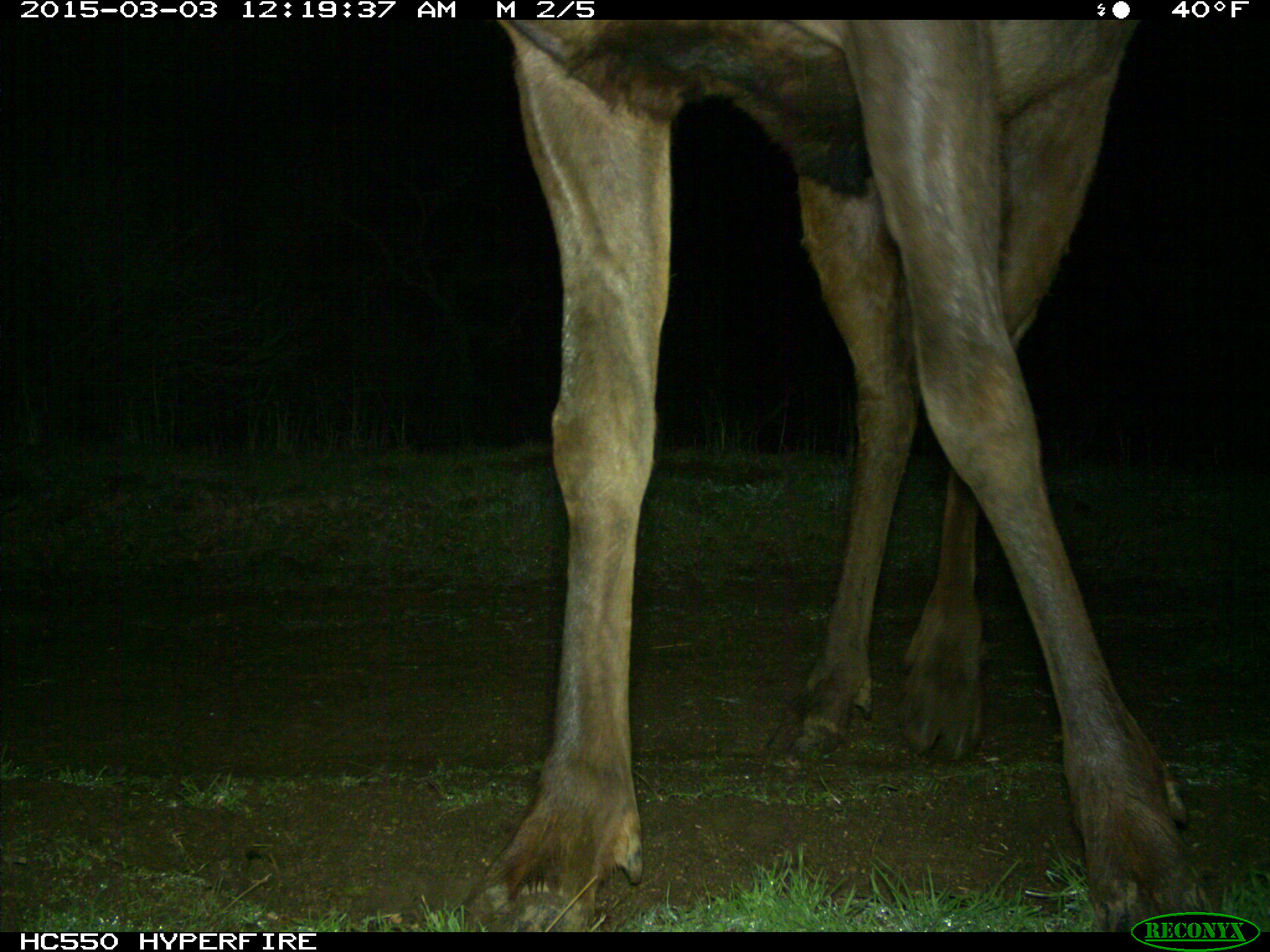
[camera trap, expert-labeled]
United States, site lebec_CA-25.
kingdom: Animalia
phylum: Chordata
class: Mammalia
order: Artiodactyla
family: Cervidae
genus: Cervus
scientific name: Cervus canadensis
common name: elk